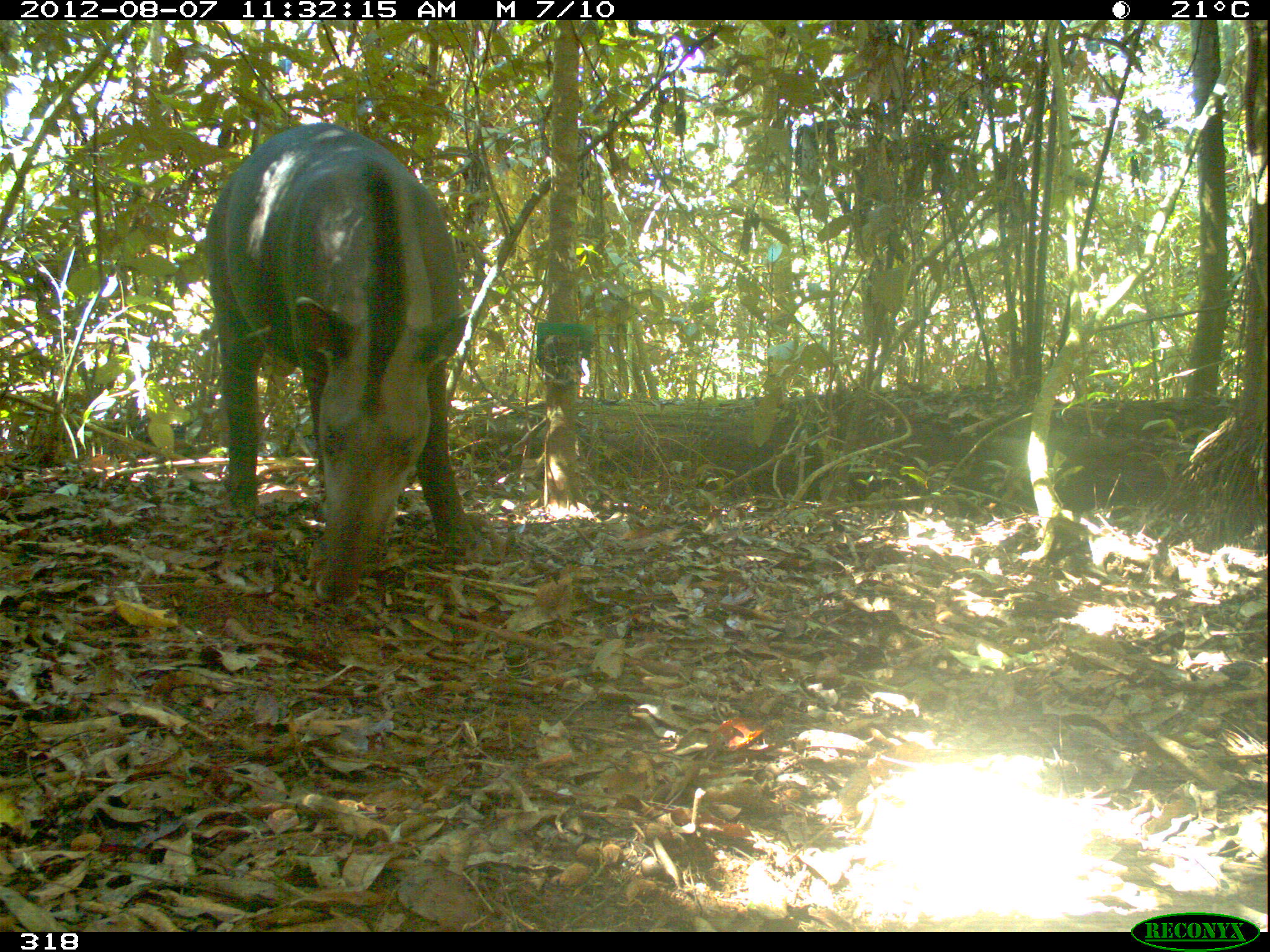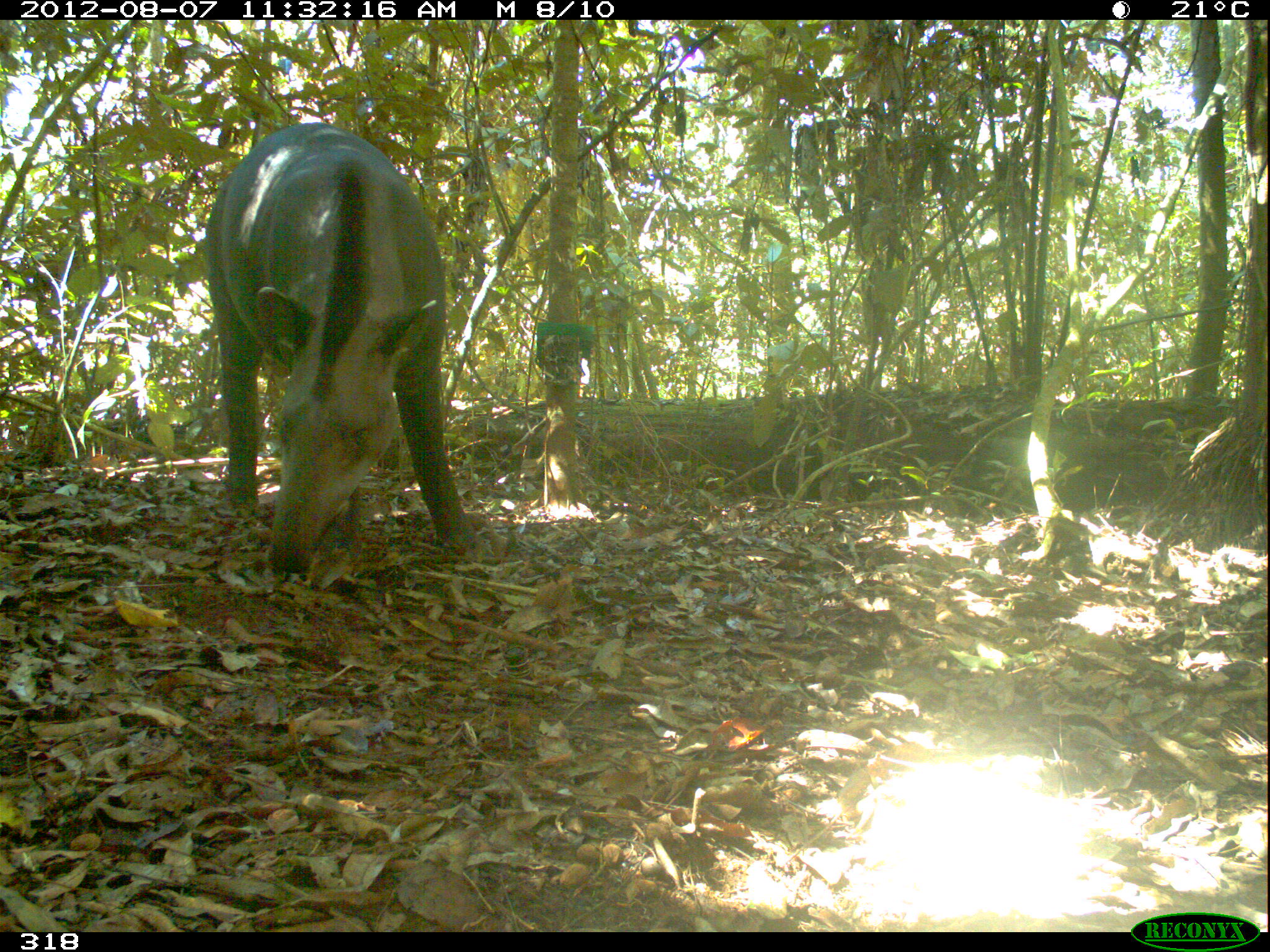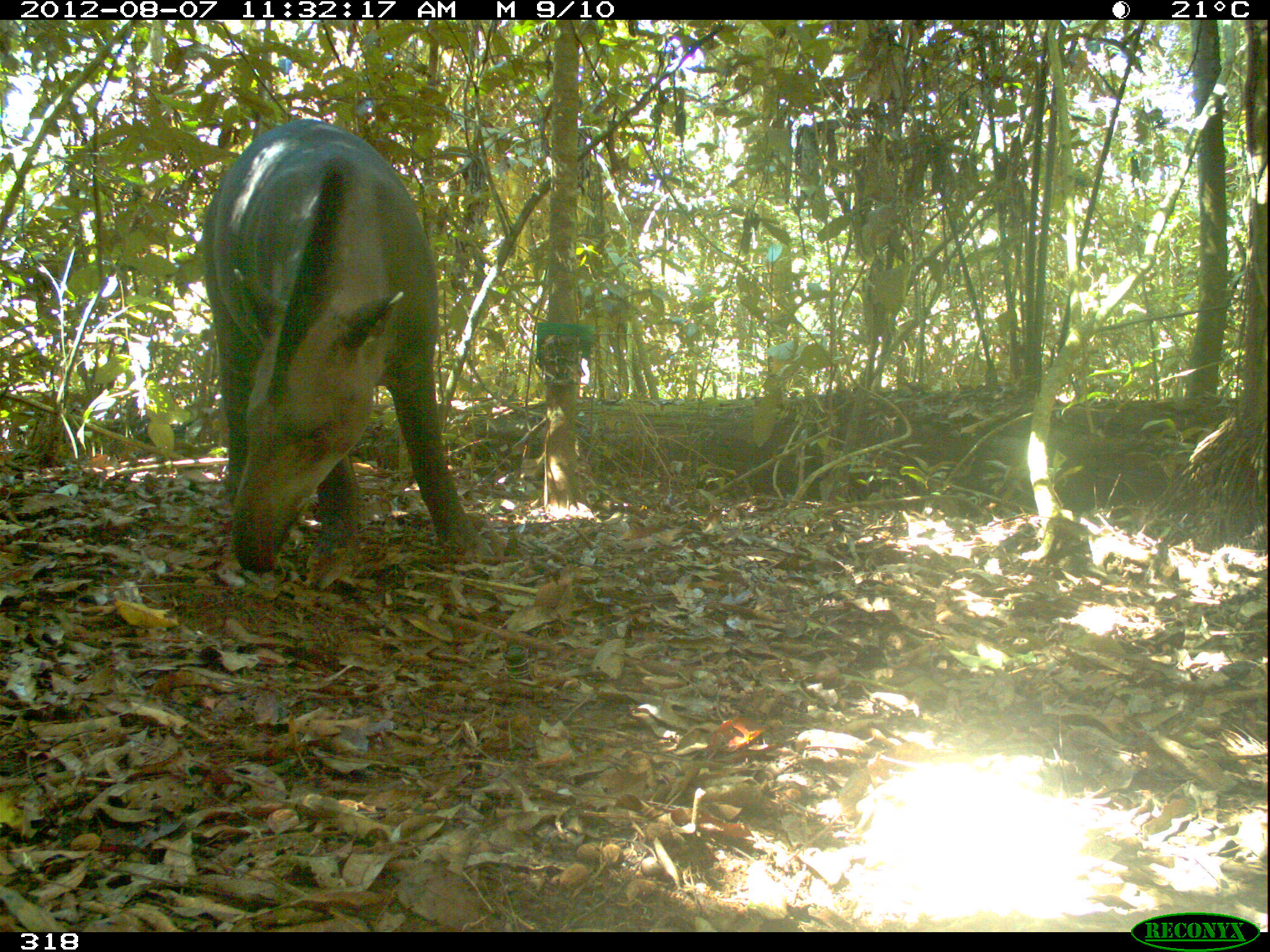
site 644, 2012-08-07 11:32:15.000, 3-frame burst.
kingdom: Animalia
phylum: Chordata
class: Mammalia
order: Perissodactyla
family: Tapiridae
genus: Tapirus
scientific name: Tapirus terrestris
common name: south american tapir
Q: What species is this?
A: Tapirus terrestris (south american tapir).